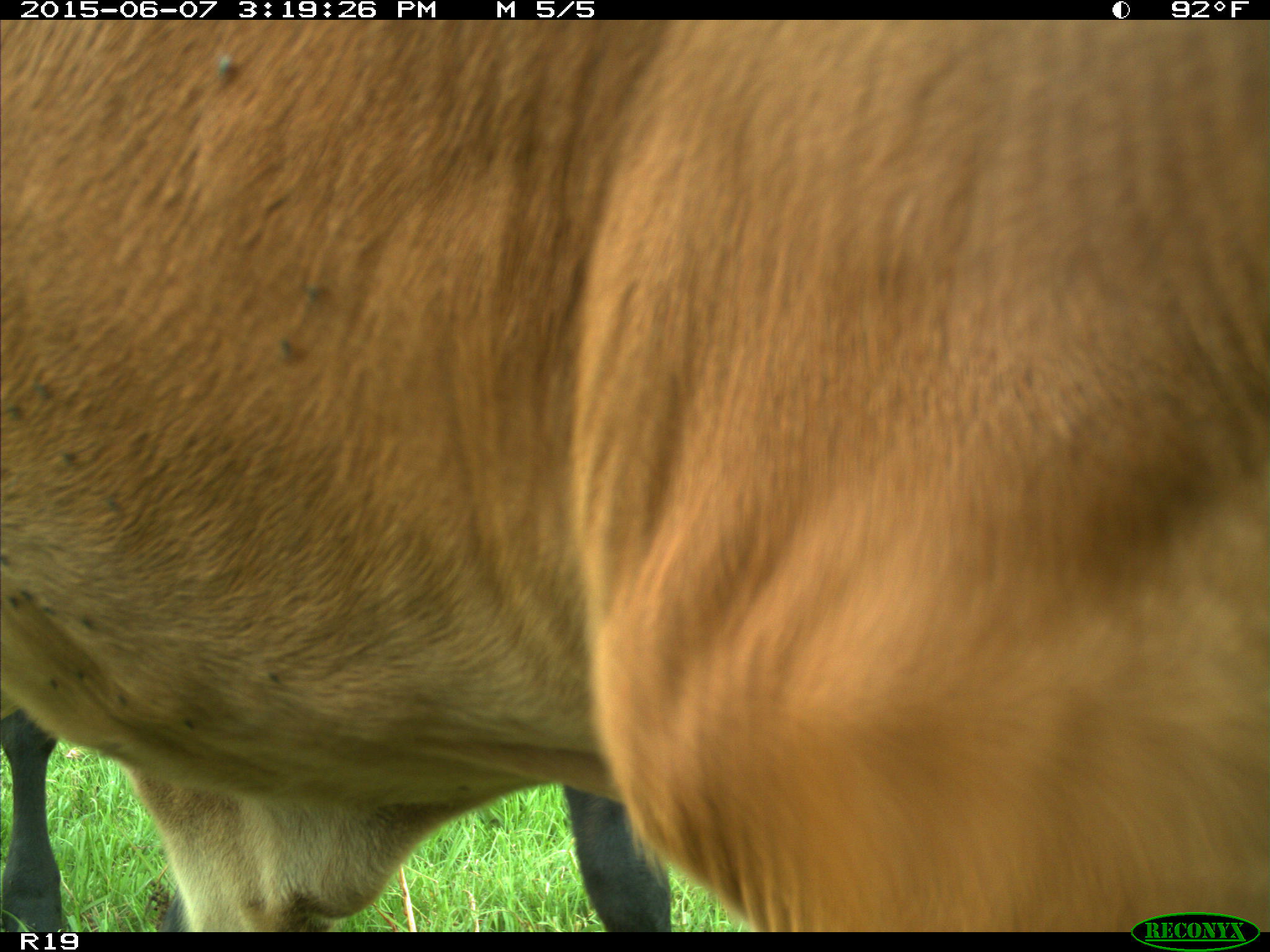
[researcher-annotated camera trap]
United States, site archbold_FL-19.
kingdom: Animalia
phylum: Chordata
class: Mammalia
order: Artiodactyla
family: Bovidae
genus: Bos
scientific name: Bos taurus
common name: domestic cow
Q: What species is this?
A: Bos taurus (domestic cow).